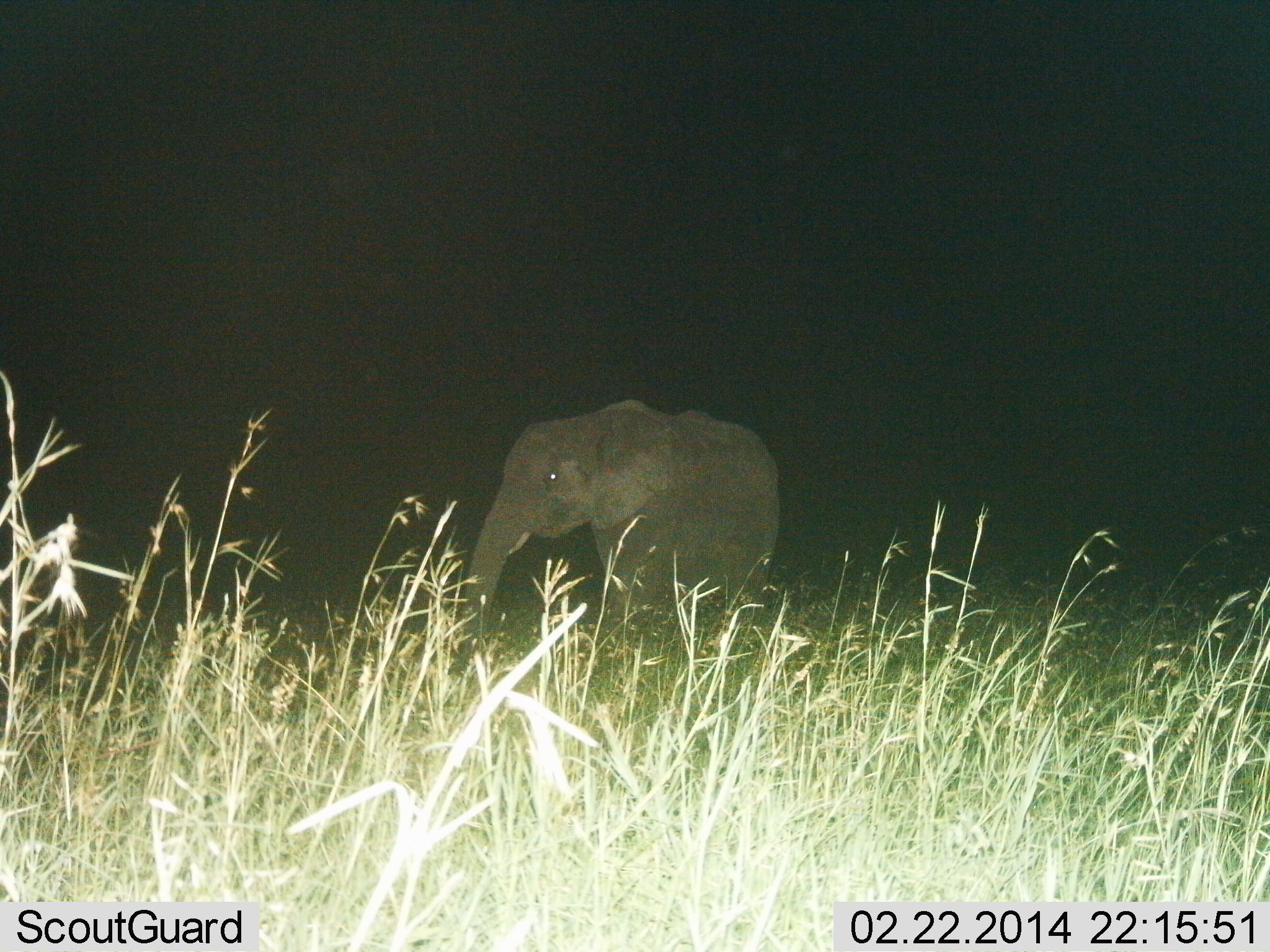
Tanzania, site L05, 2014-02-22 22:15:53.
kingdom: Animalia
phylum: Chordata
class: Mammalia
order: Proboscidea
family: Elephantidae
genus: Loxodonta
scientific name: Loxodonta africana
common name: african bush elephant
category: elephant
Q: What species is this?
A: Elephant (african bush elephant) (Loxodonta africana).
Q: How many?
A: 1.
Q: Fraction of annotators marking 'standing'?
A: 80%.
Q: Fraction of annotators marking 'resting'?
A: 0%.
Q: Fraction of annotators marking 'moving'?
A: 20%.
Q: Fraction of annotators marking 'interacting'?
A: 0%.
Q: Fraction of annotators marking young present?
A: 20%.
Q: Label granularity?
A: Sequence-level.